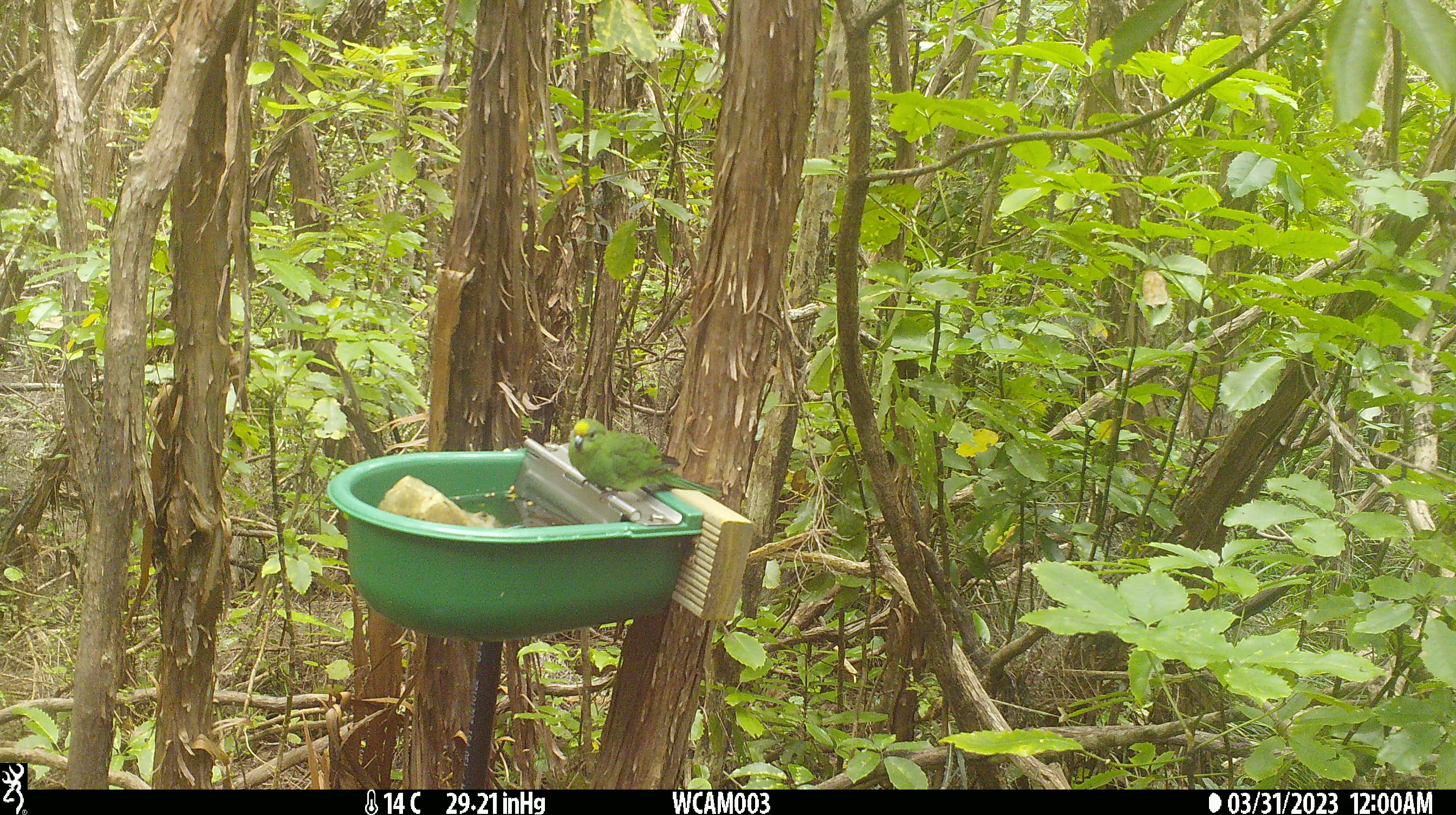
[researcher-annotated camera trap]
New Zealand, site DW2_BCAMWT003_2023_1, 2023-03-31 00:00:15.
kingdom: Animalia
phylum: Chordata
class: Aves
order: Psittaciformes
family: Psittaculidae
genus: Cyanoramphus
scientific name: Cyanoramphus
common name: parakeet